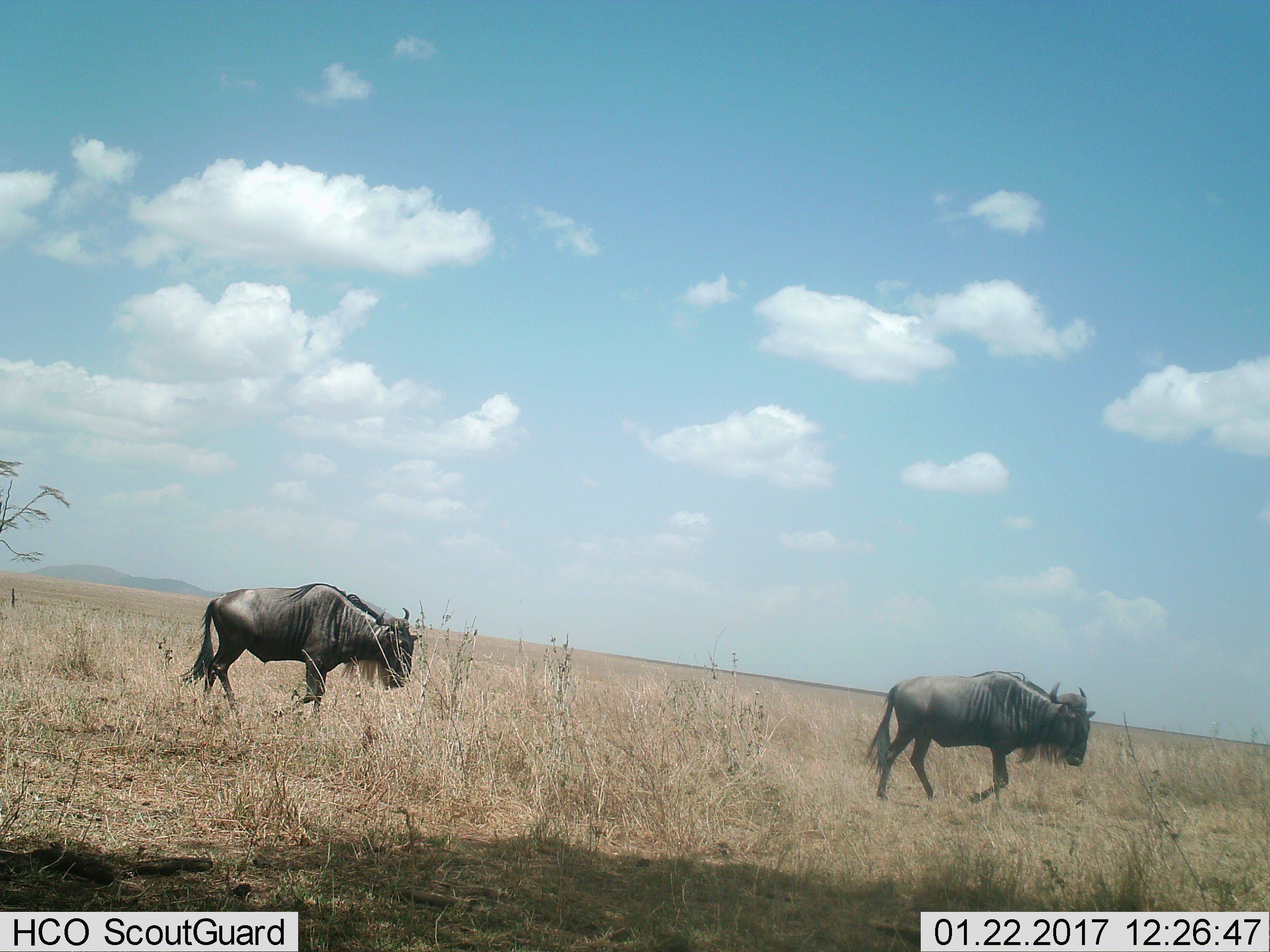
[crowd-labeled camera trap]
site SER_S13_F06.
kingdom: Animalia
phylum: Chordata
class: Mammalia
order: Artiodactyla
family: Bovidae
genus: Connochaetes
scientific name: Connochaetes taurinus taurinus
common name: blue wildebeest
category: wildebeestblue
Wildebeestblue (blue wildebeest) (Connochaetes taurinus taurinus), count 2. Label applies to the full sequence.